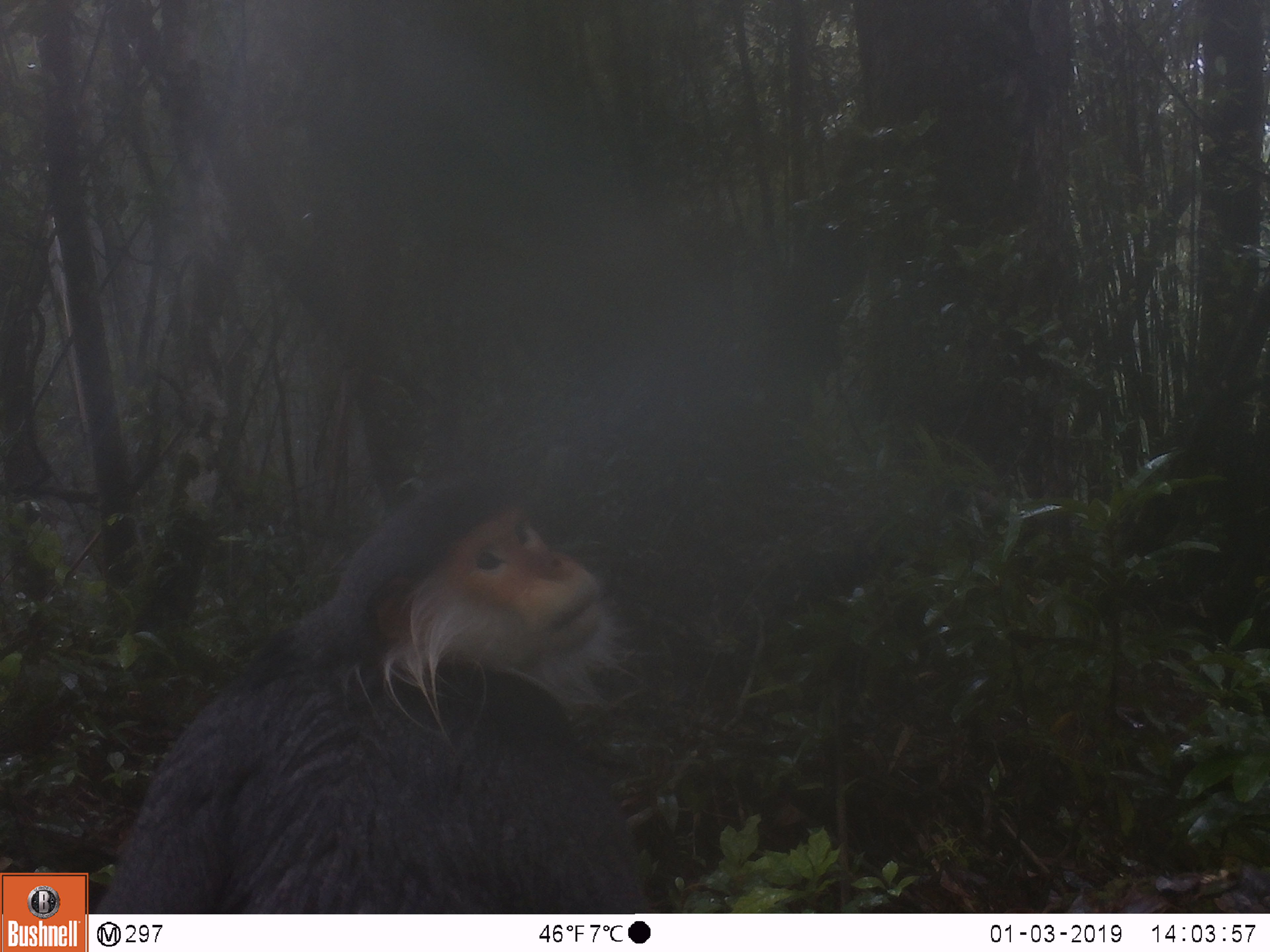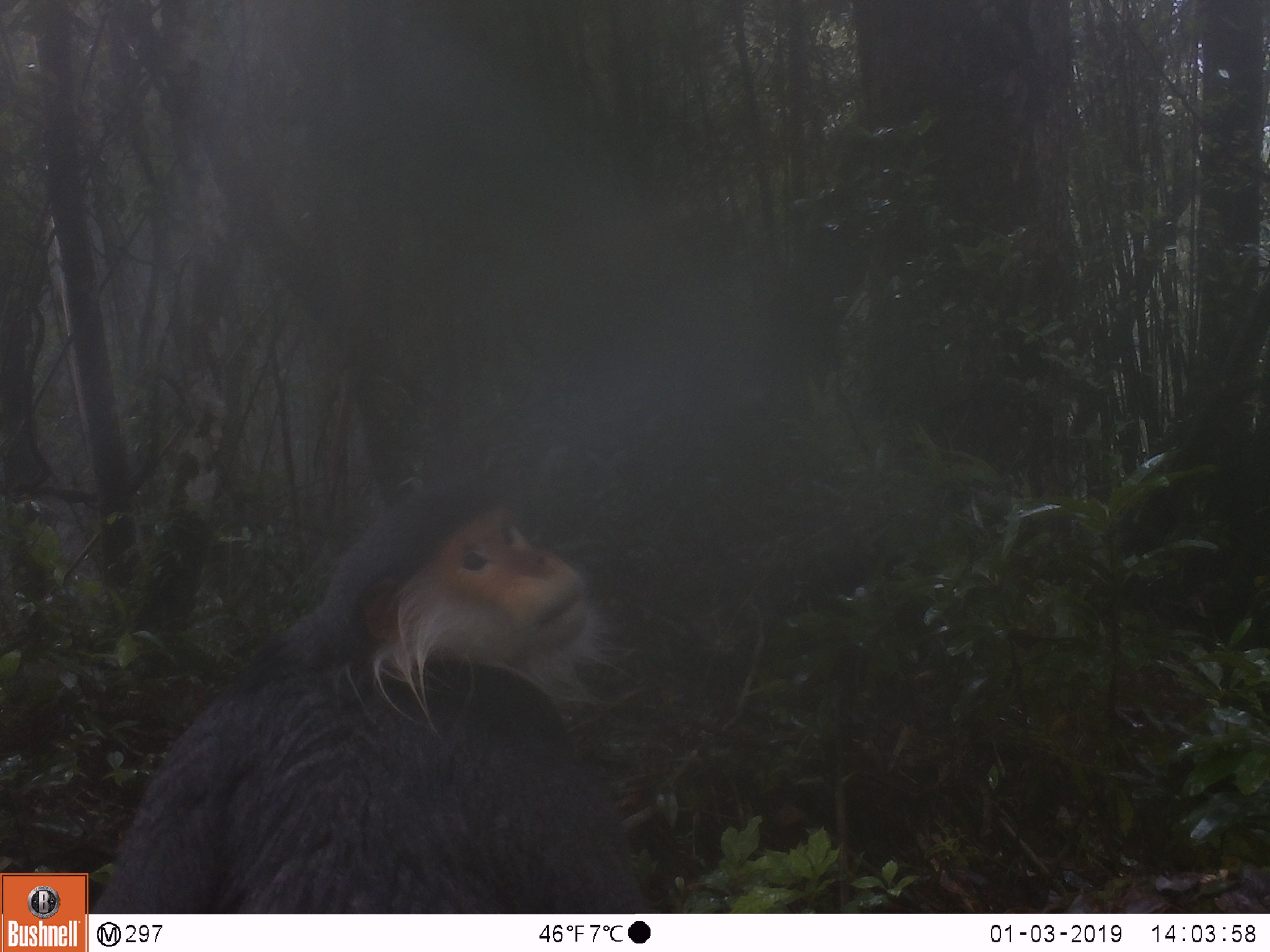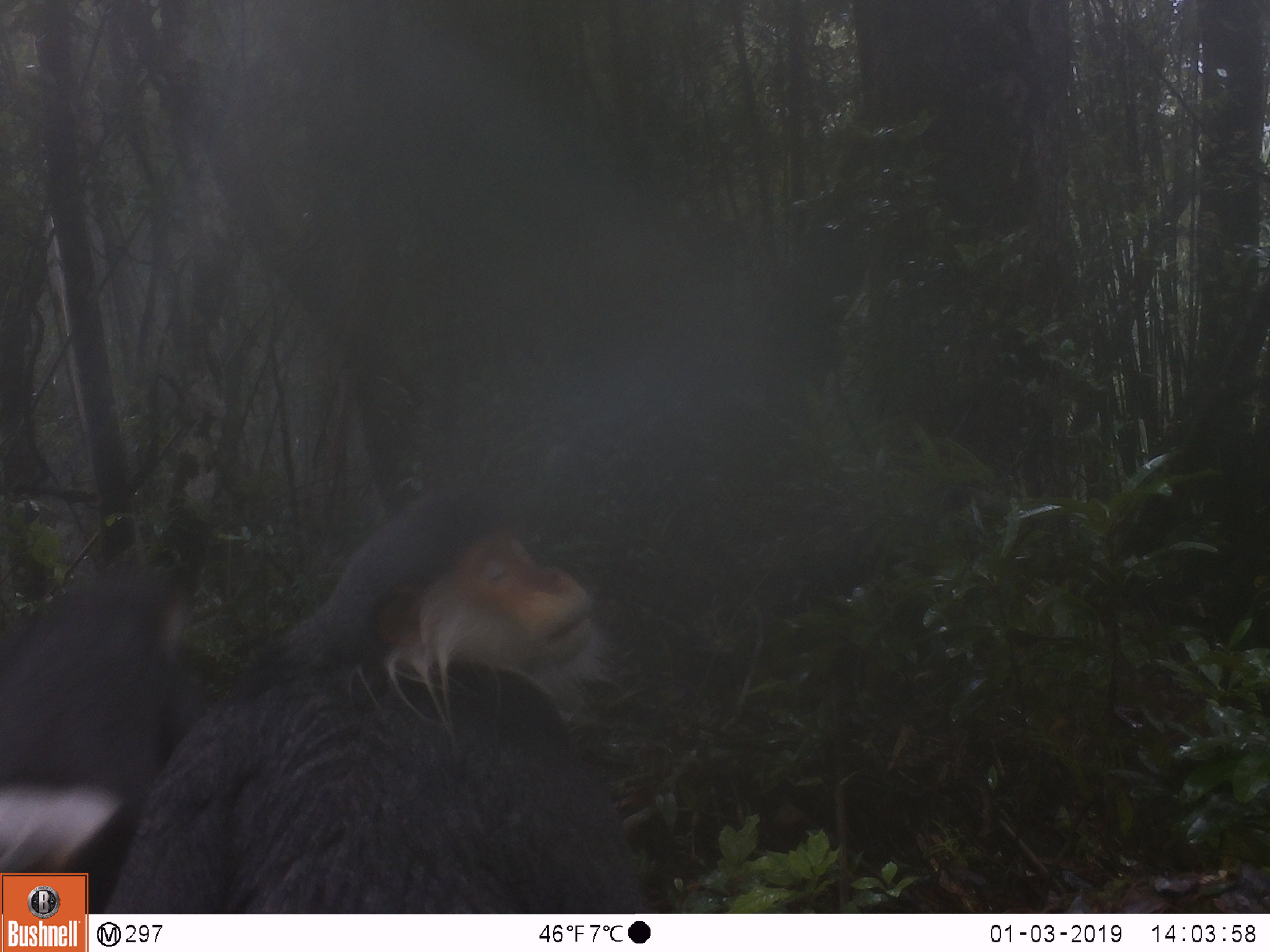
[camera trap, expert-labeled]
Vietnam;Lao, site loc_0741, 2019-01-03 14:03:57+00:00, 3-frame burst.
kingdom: Animalia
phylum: Chordata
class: Mammalia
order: Primates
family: Cercopithecidae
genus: Pygathrix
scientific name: Pygathrix nemaeus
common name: red-shanked douc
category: red shanked douc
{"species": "red shanked douc (red-shanked douc) (Pygathrix nemaeus)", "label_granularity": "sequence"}